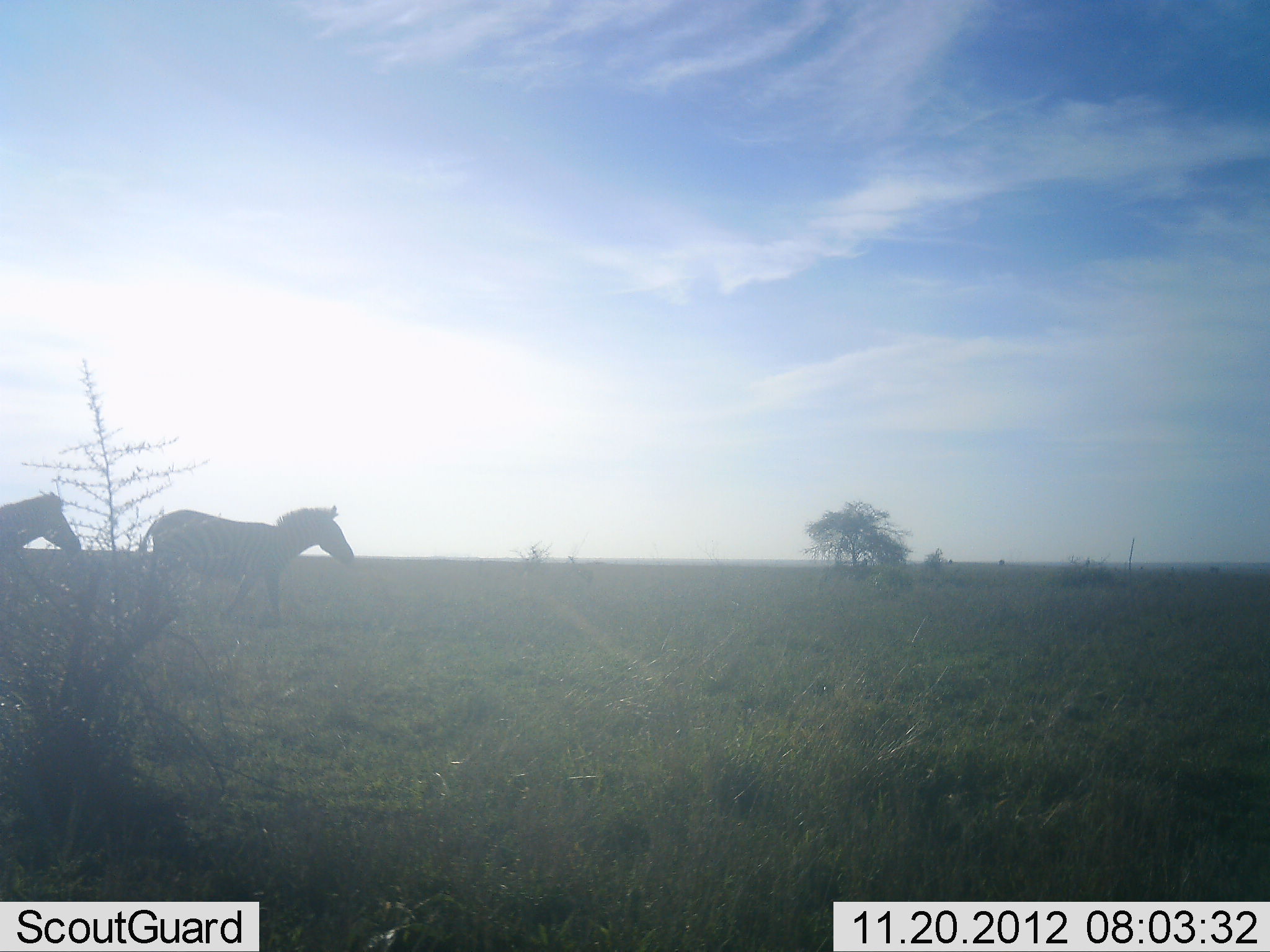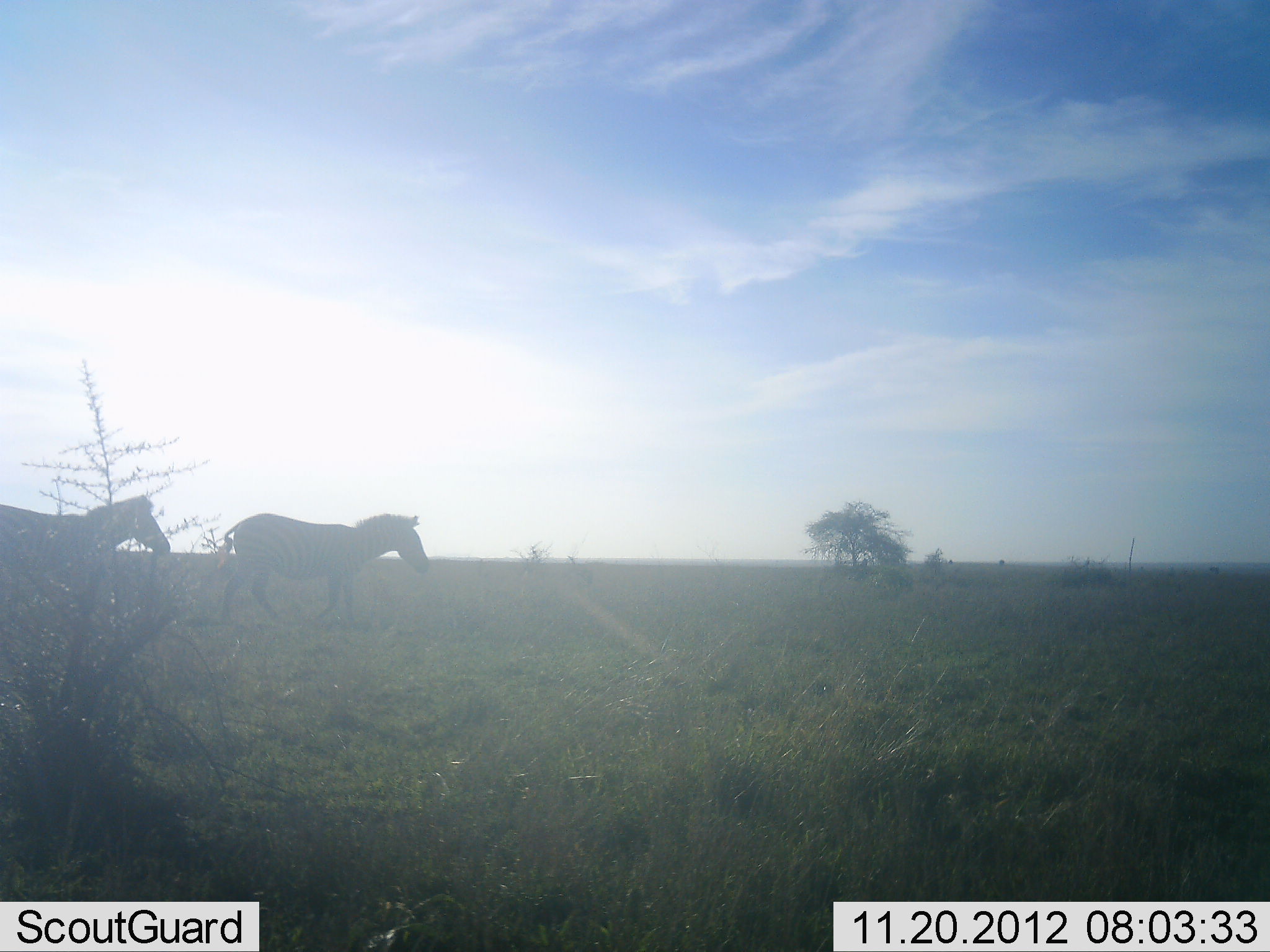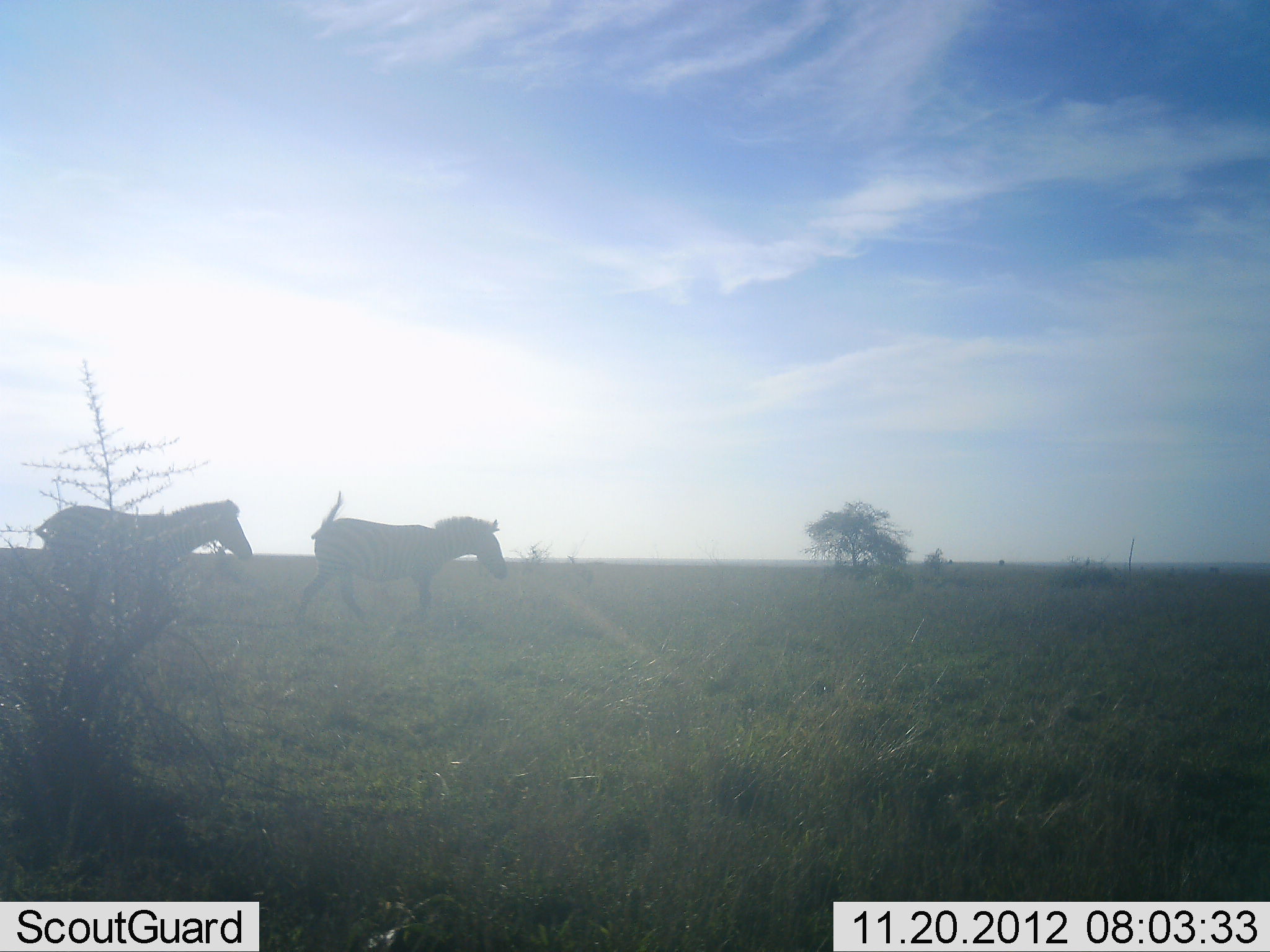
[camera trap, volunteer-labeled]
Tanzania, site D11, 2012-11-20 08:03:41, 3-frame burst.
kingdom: Animalia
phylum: Chordata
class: Mammalia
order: Perissodactyla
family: Equidae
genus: Equus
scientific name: Equus quagga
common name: plains zebra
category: zebra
Zebra (plains zebra) (Equus quagga), count 2. Behavior (volunteer vote fractions): standing 0%, resting 0%, moving 100%, interacting 0%. Young present (vote fraction): 0%. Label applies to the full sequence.